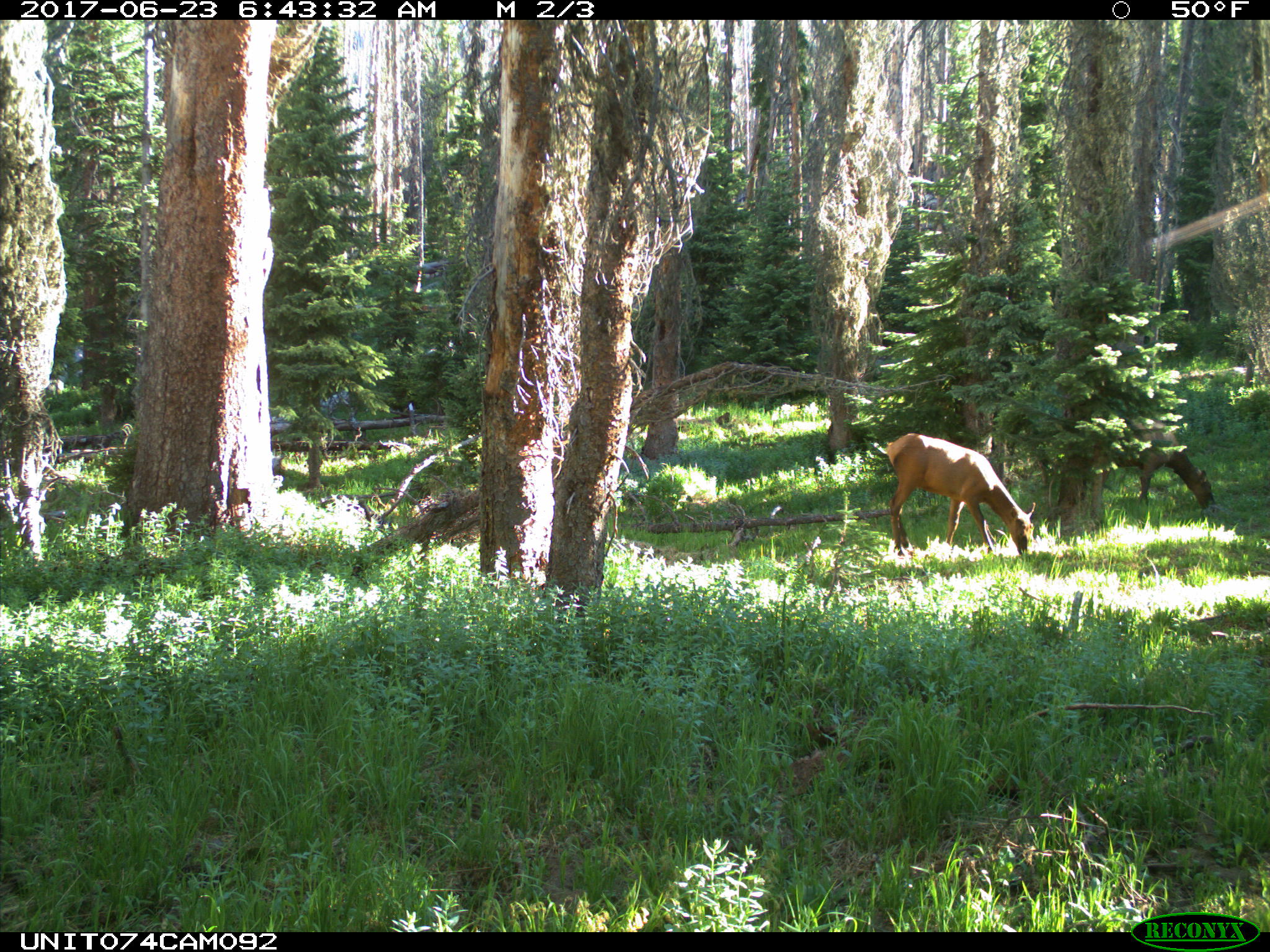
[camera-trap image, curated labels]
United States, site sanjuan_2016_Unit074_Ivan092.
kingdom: Animalia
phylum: Chordata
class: Mammalia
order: Artiodactyla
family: Cervidae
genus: Cervus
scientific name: Cervus elaphus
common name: red deer